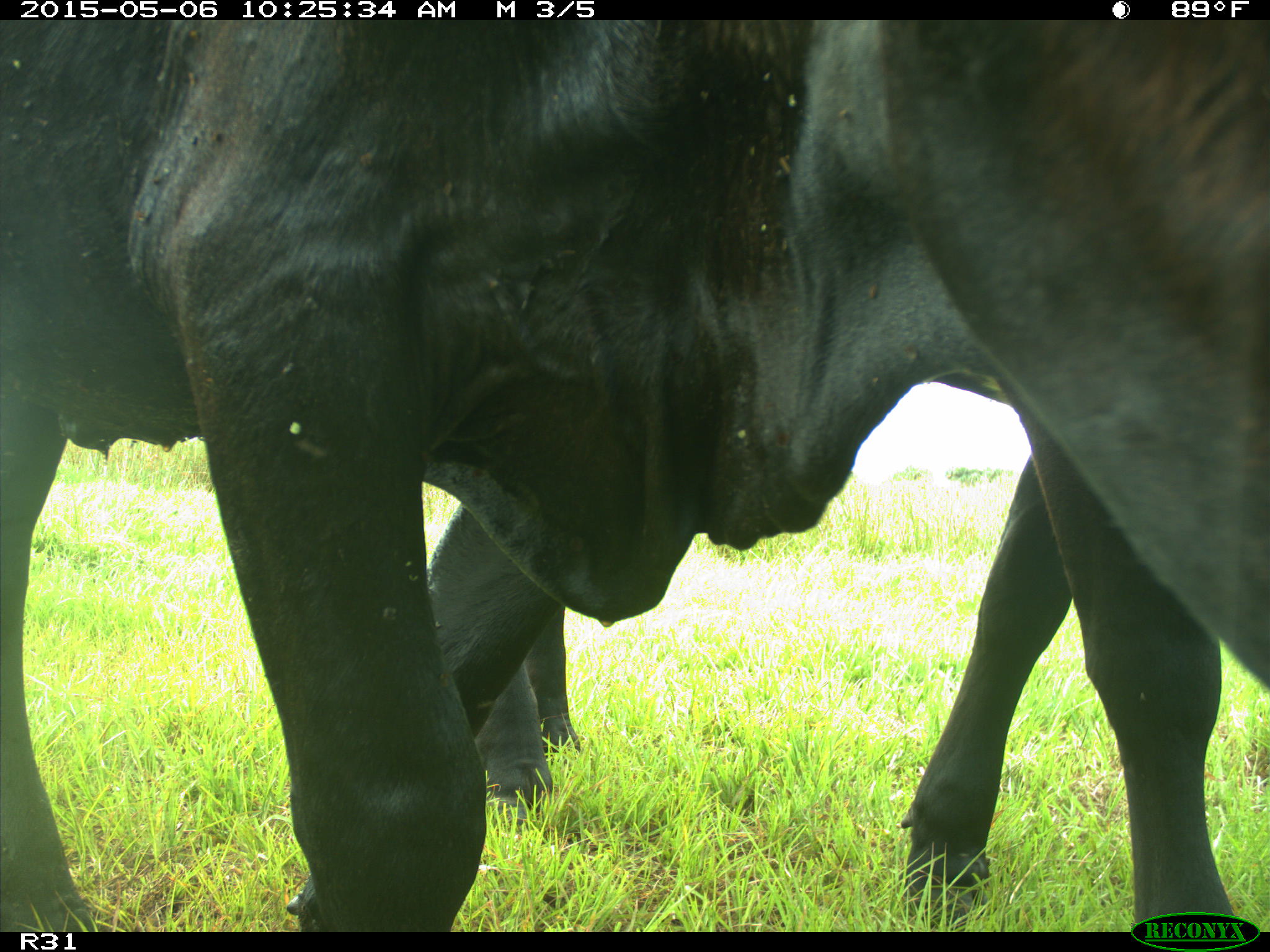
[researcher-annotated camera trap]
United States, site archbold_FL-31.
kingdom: Animalia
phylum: Chordata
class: Mammalia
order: Artiodactyla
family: Bovidae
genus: Bos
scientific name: Bos taurus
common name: domestic cow